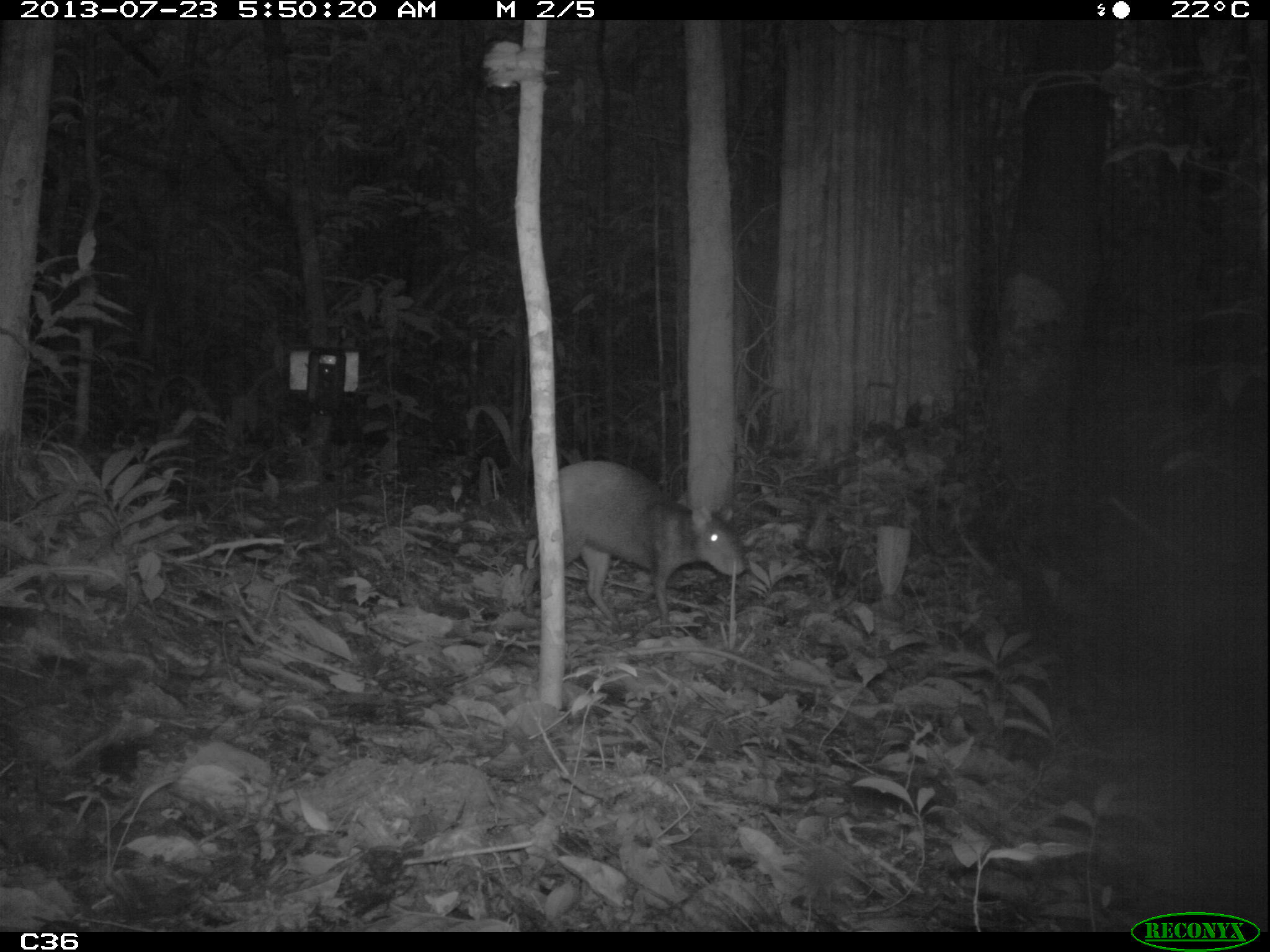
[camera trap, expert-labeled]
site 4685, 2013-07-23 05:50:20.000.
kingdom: Animalia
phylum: Chordata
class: Mammalia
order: Rodentia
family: Dasyproctidae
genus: Dasyprocta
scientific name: Dasyprocta leporina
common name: red-rumped agouti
Dasyprocta leporina (red-rumped agouti), count 1, age adult.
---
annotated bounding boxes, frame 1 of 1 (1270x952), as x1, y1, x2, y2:
dasyprocta leporina: 520, 459, 747, 636